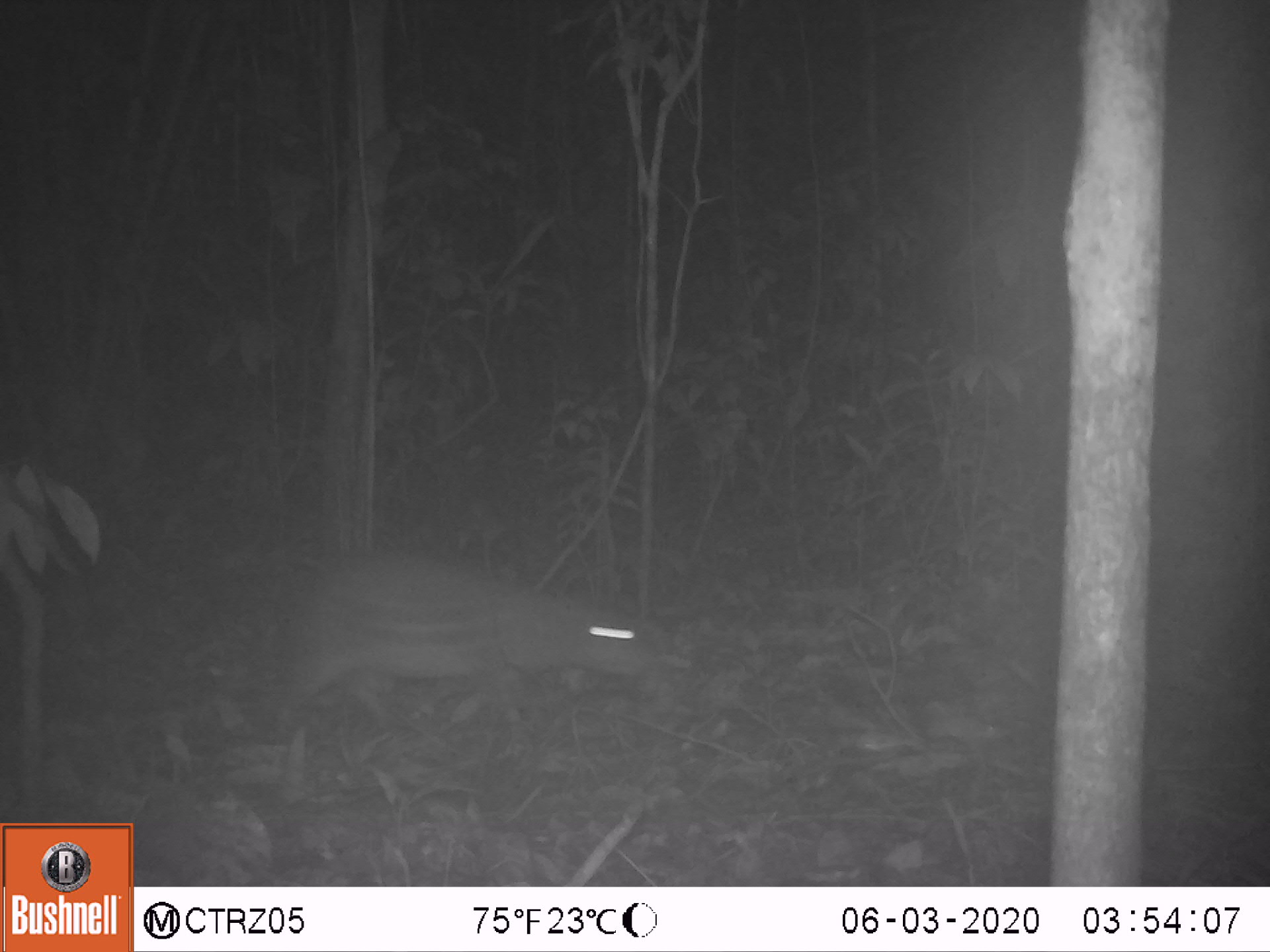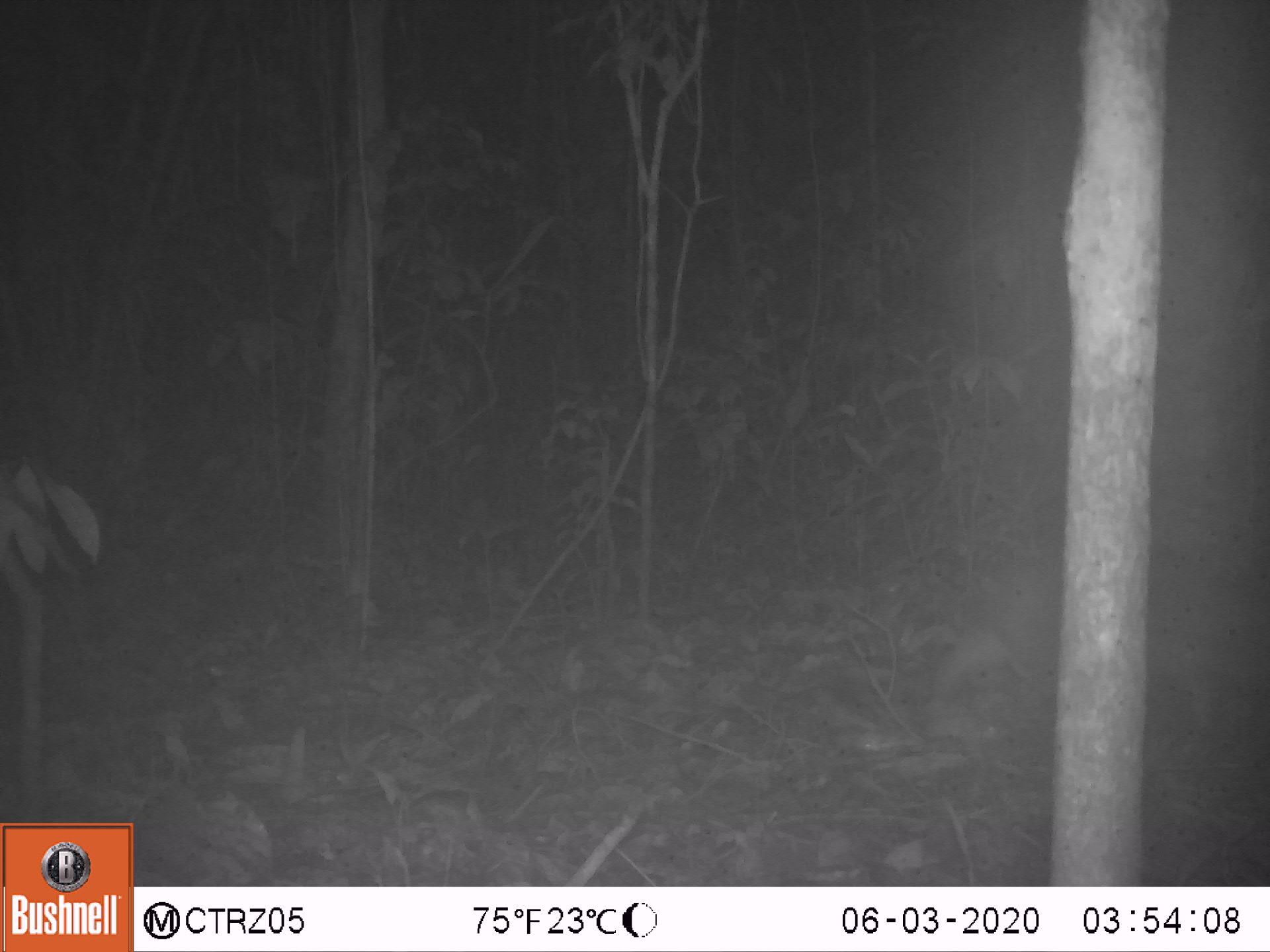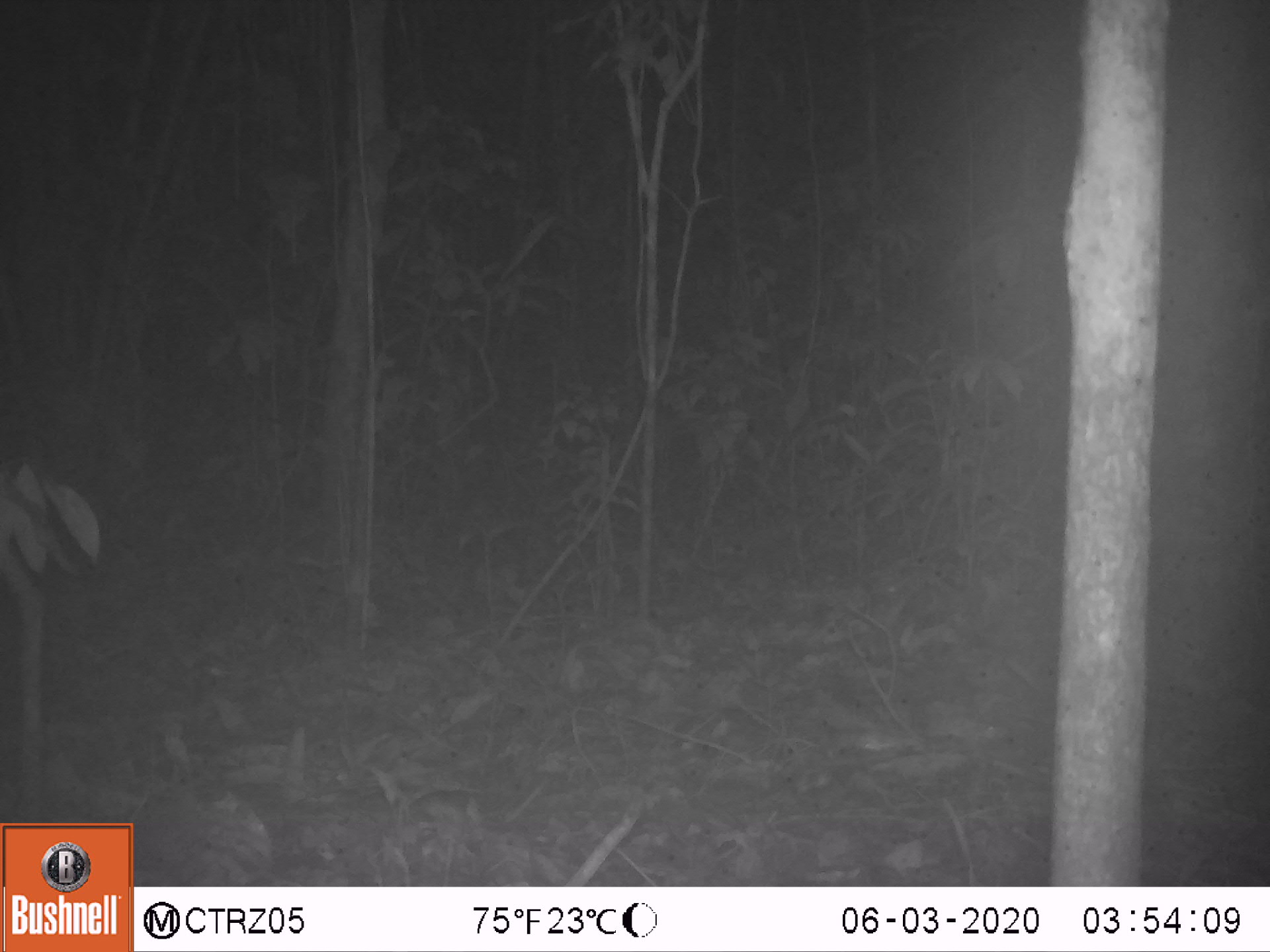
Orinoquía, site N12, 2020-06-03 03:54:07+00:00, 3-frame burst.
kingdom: Animalia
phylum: Chordata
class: Mammalia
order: Rodentia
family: Cuniculidae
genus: Cuniculus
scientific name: Cuniculus paca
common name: spotted paca